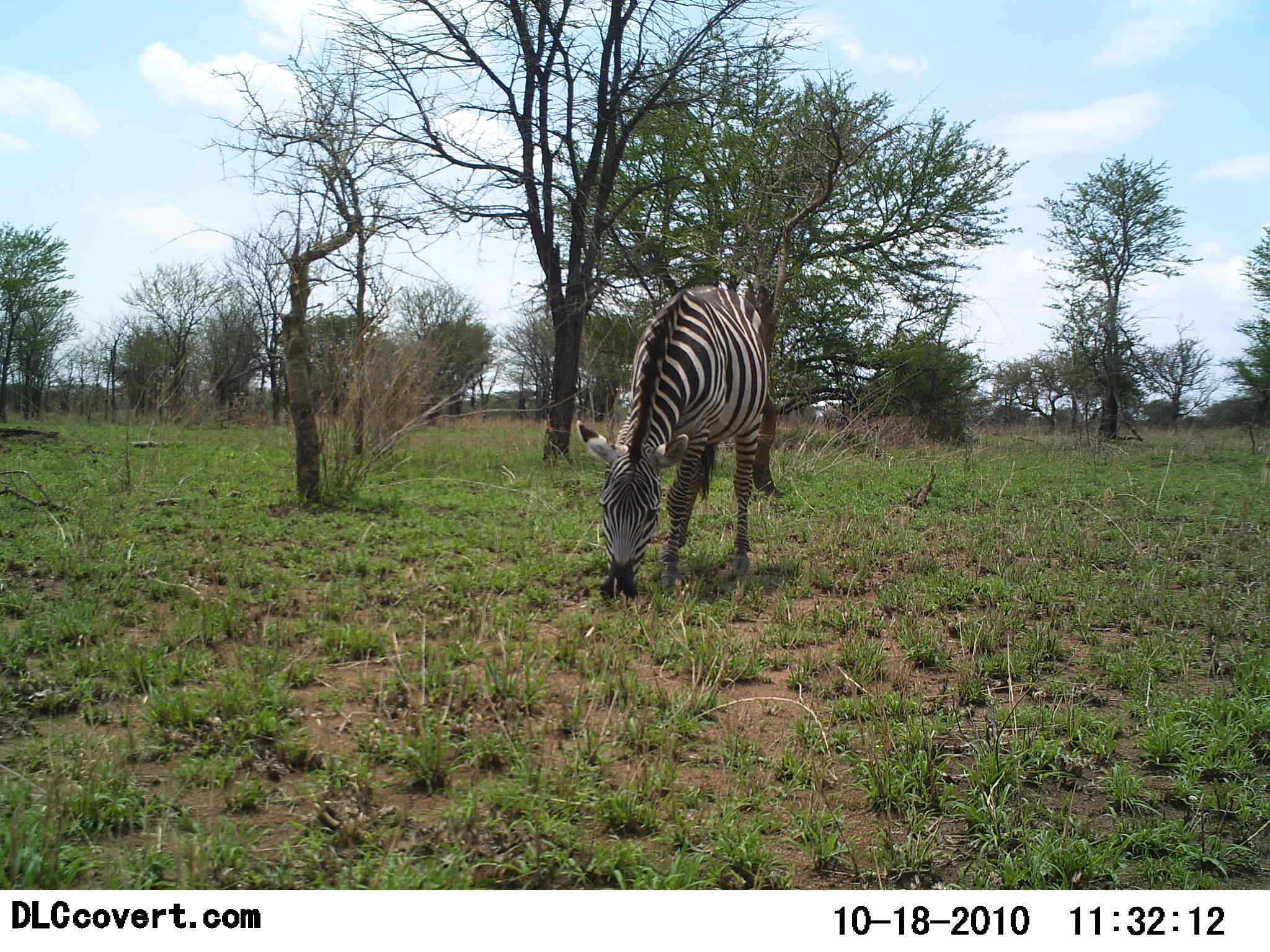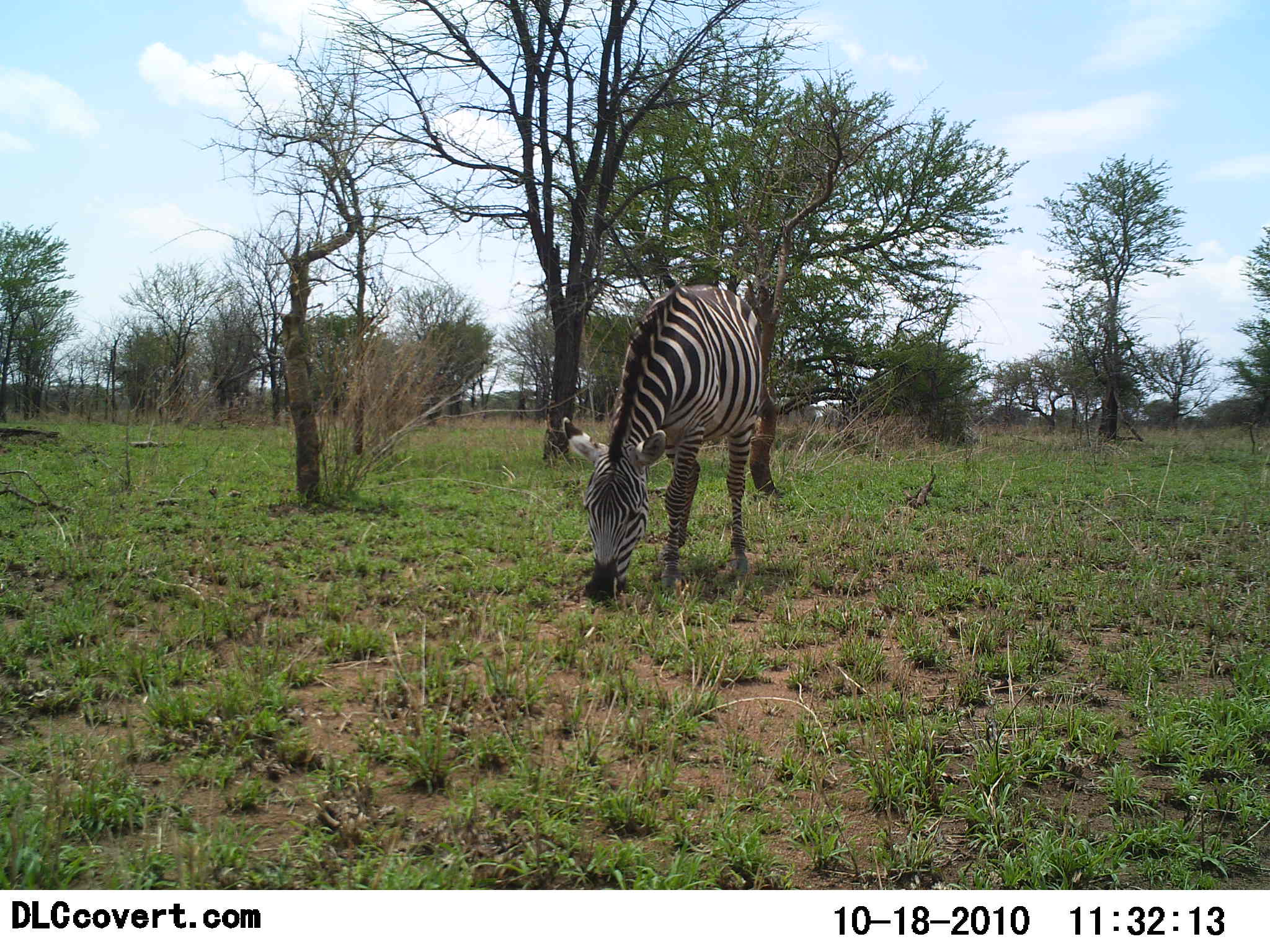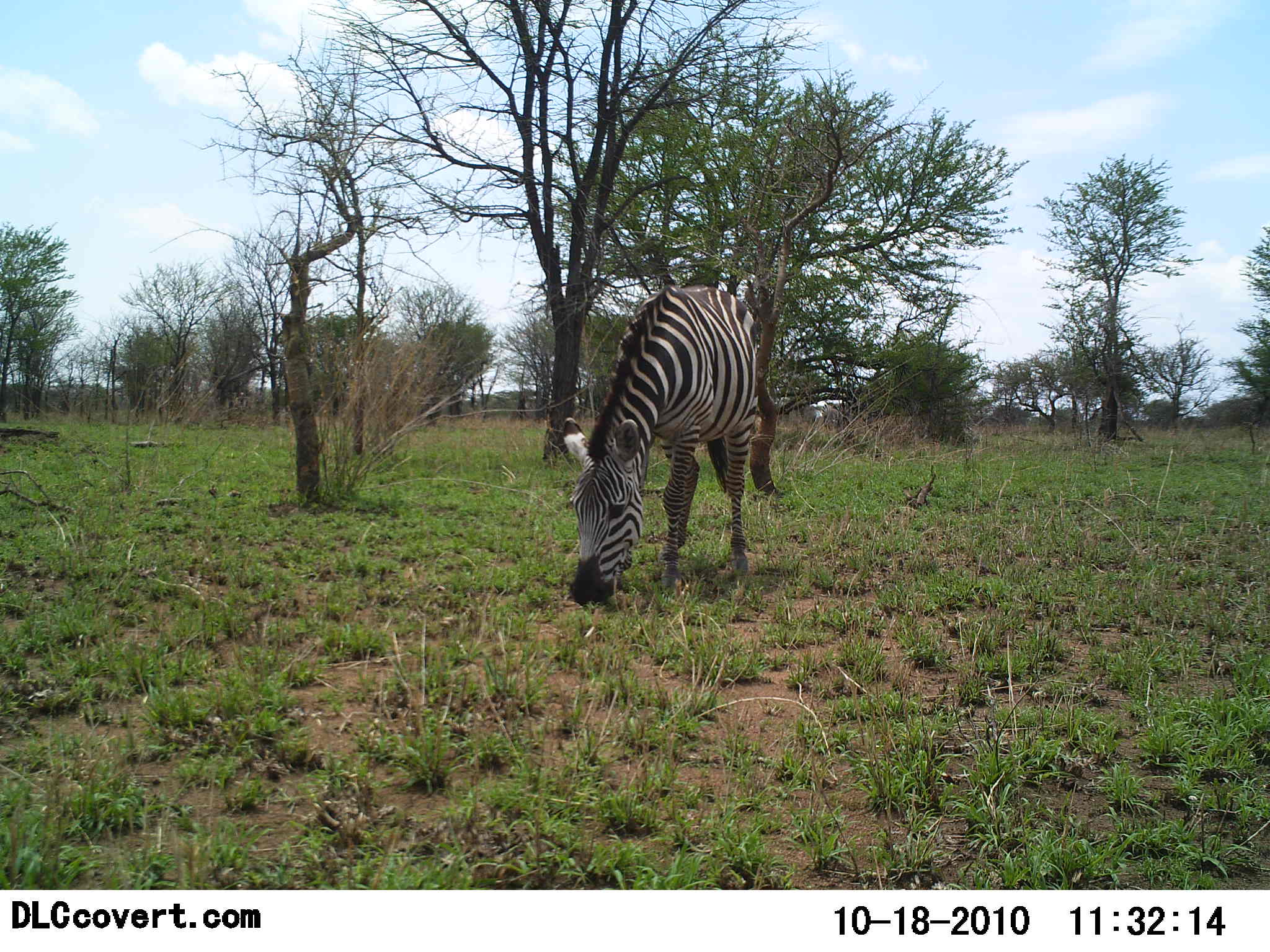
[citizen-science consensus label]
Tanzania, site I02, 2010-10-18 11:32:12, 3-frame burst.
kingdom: Animalia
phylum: Chordata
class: Mammalia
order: Perissodactyla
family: Equidae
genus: Equus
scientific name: Equus quagga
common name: plains zebra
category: zebra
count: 1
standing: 17%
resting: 0%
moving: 0%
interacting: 0%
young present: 0%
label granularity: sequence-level